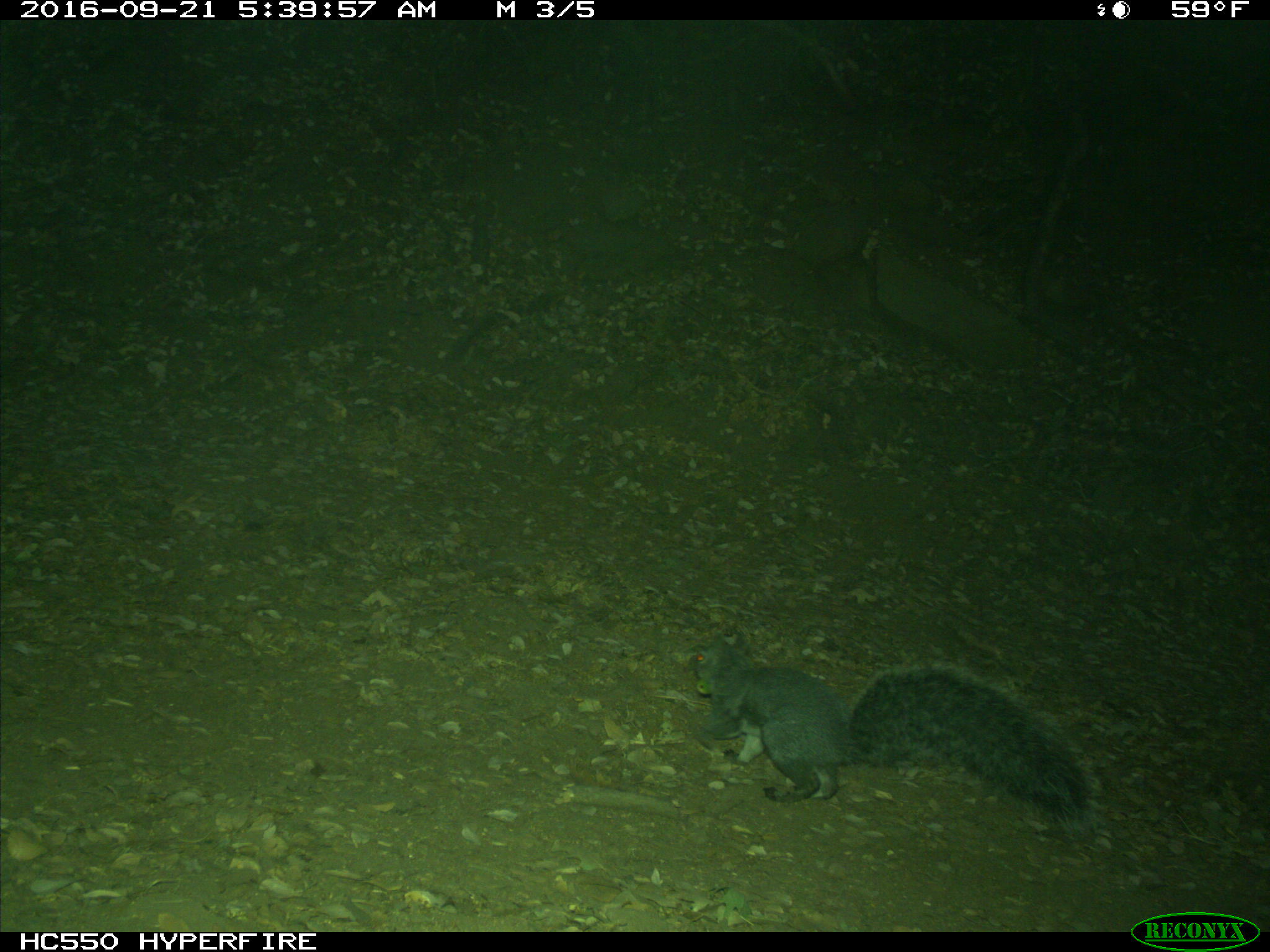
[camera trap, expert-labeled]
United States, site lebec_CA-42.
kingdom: Animalia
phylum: Chordata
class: Mammalia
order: Rodentia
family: Sciuridae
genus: Sciurus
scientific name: Sciurus carolinensis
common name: eastern gray squirrel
Sciurus carolinensis (eastern gray squirrel).